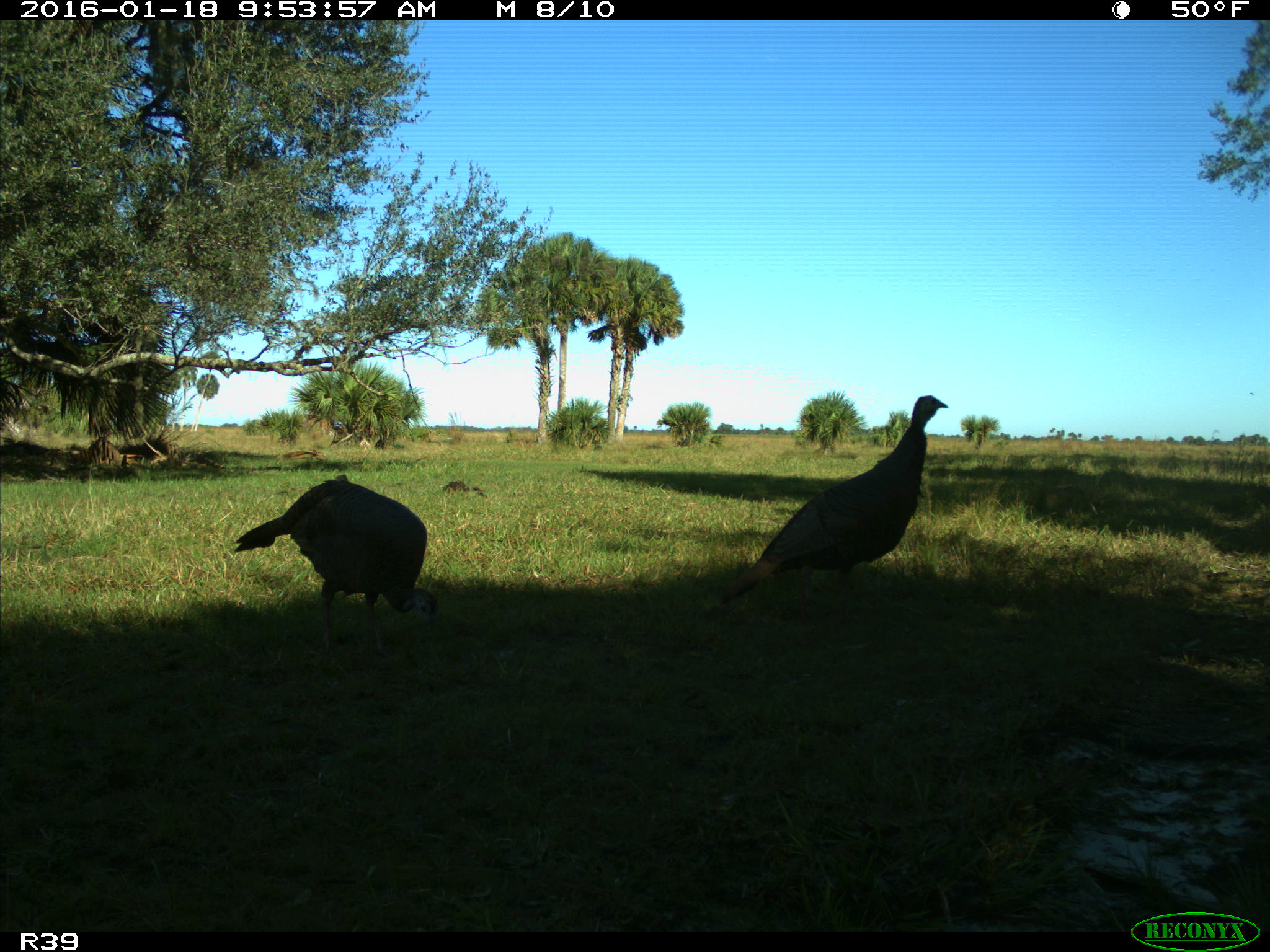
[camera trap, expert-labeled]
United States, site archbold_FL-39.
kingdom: Animalia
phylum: Chordata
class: Aves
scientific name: Aves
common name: birds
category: unidentified bird